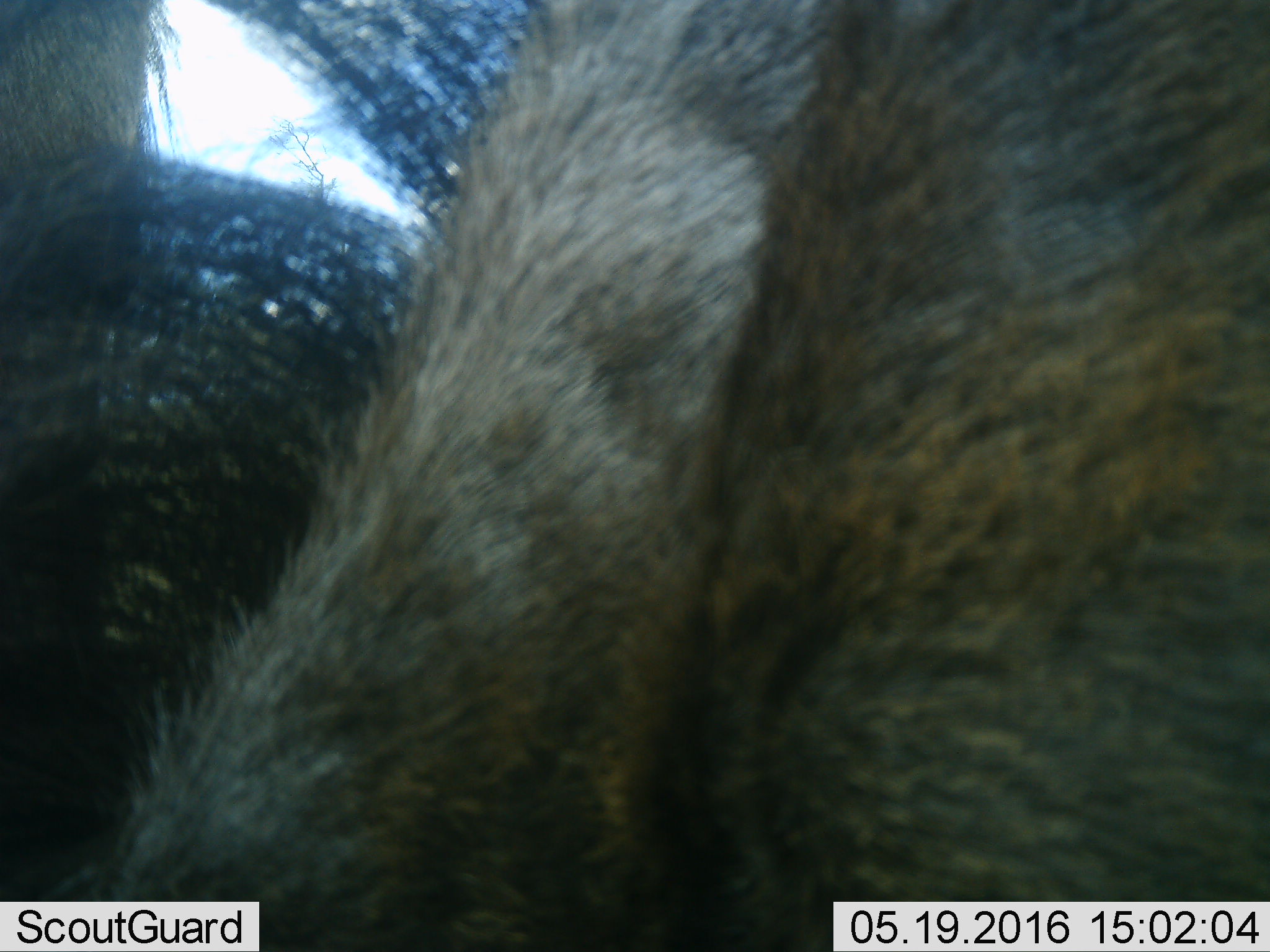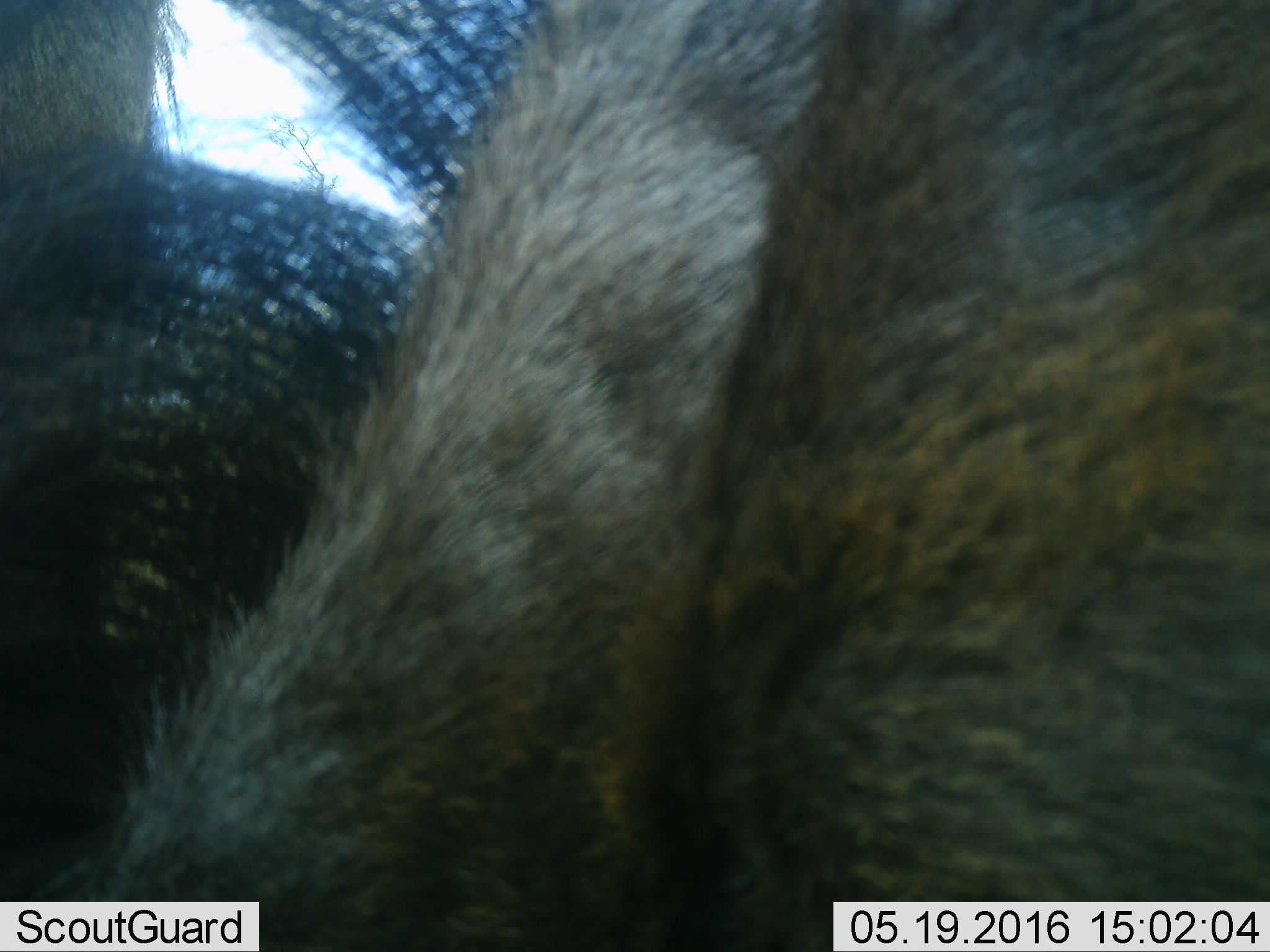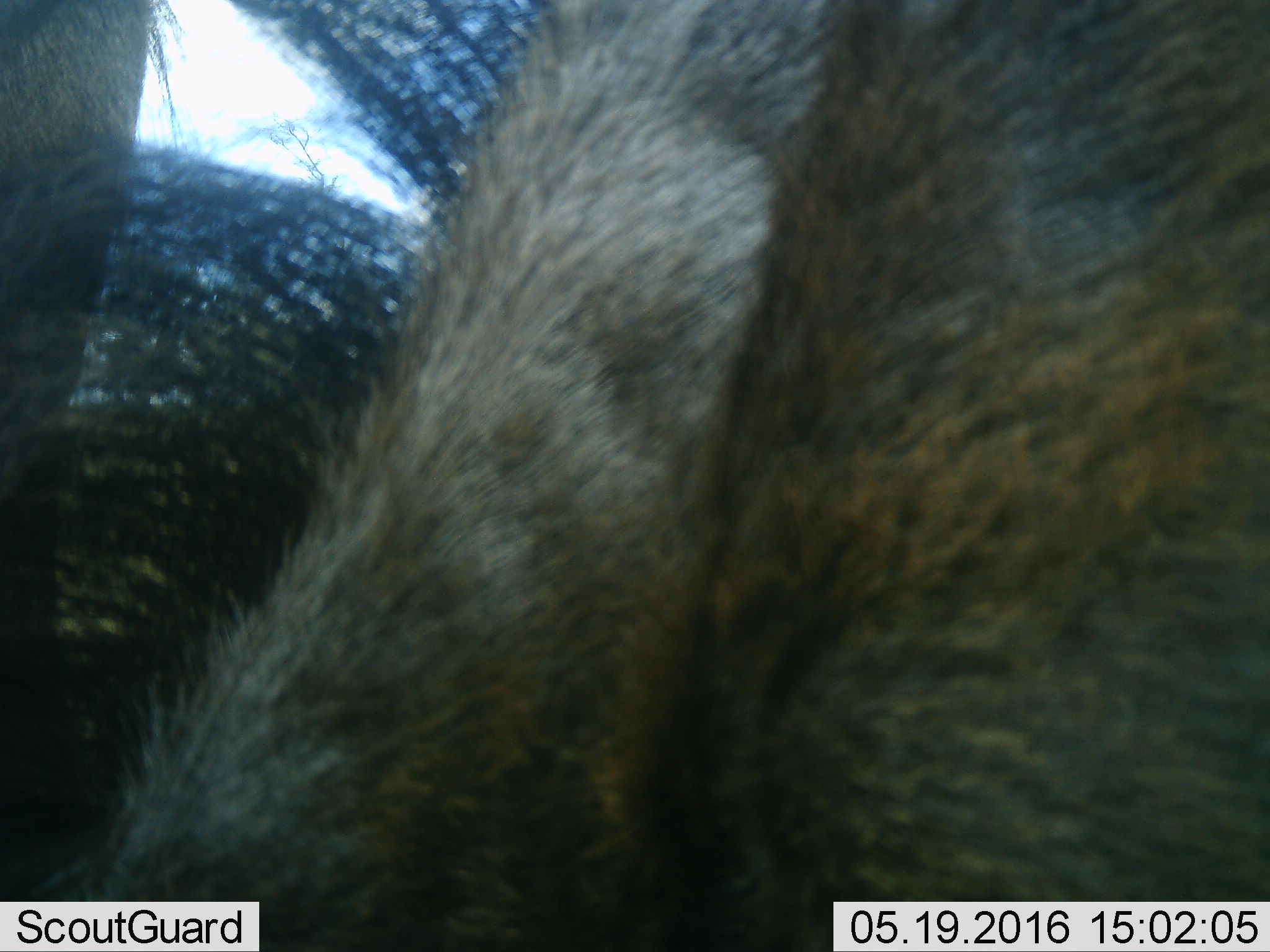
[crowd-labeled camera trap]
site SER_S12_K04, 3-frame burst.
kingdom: Animalia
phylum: Chordata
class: Mammalia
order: Artiodactyla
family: Bovidae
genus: Connochaetes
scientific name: Connochaetes taurinus taurinus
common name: blue wildebeest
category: wildebeestblue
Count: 2.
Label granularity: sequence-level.